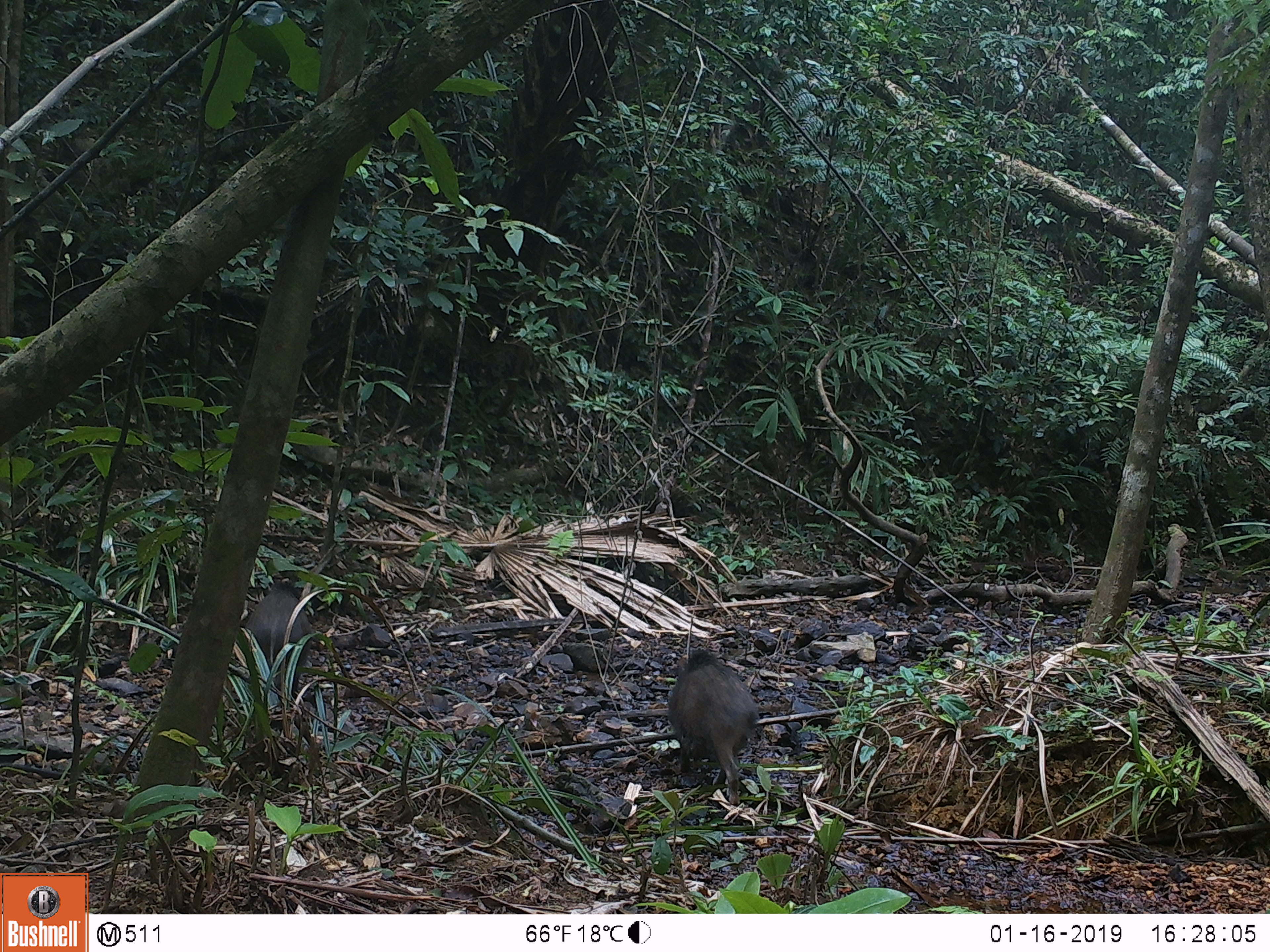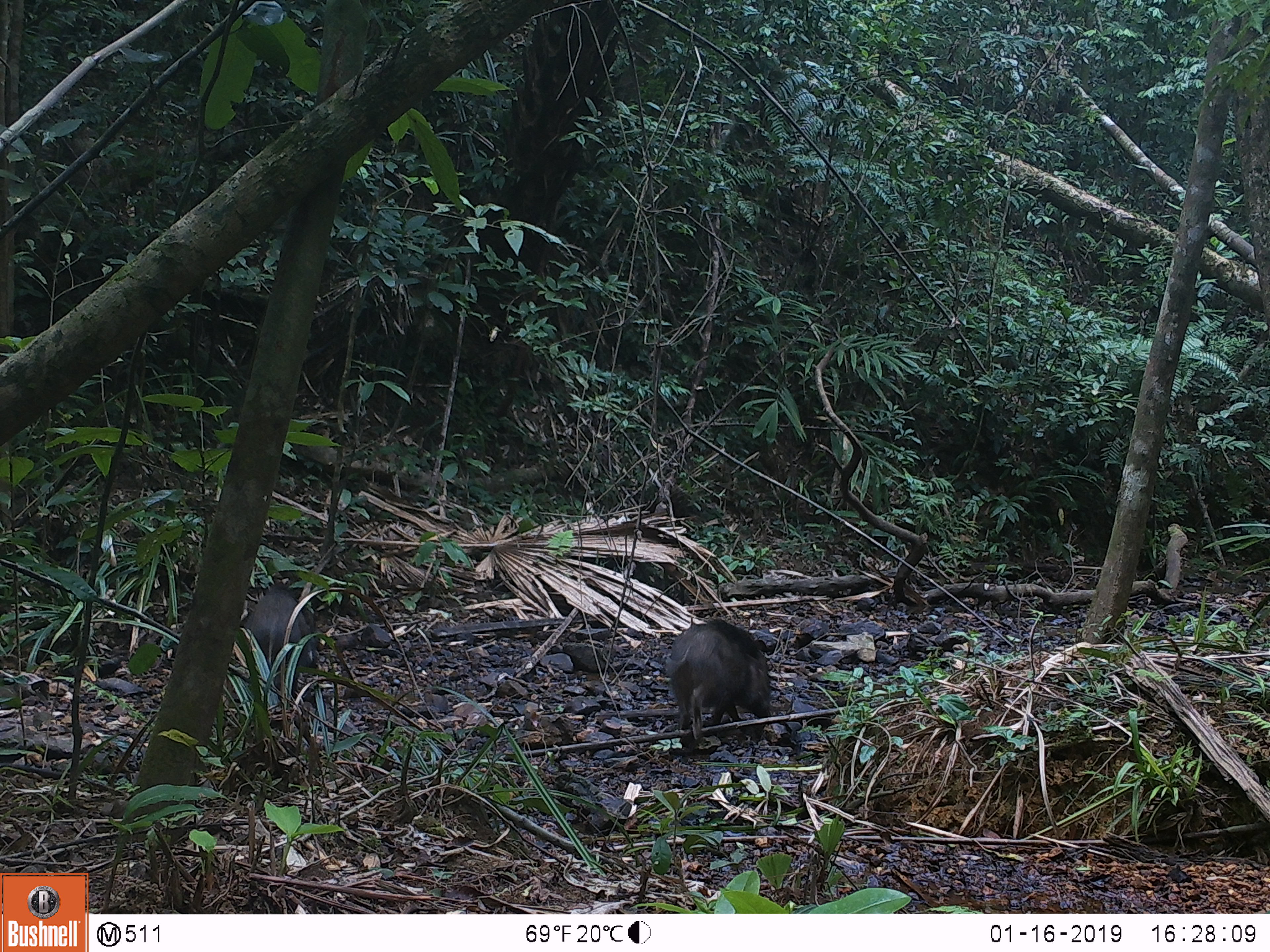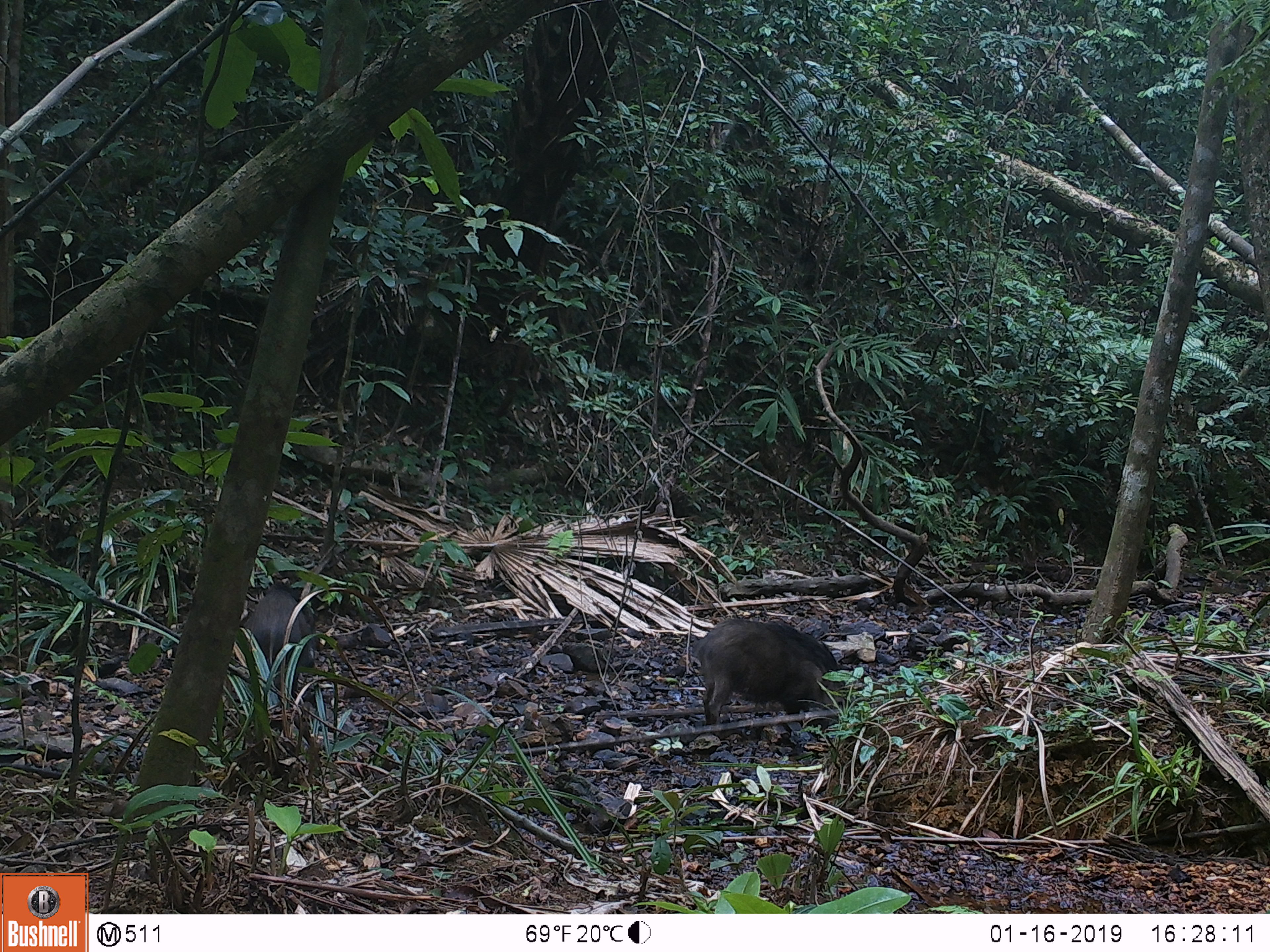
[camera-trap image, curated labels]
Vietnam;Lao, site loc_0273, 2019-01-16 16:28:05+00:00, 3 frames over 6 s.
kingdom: Animalia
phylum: Chordata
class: Mammalia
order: Artiodactyla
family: Suidae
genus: Sus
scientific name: Sus scrofa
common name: eurasian wild pig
Eurasian wild pig (Sus scrofa). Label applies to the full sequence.